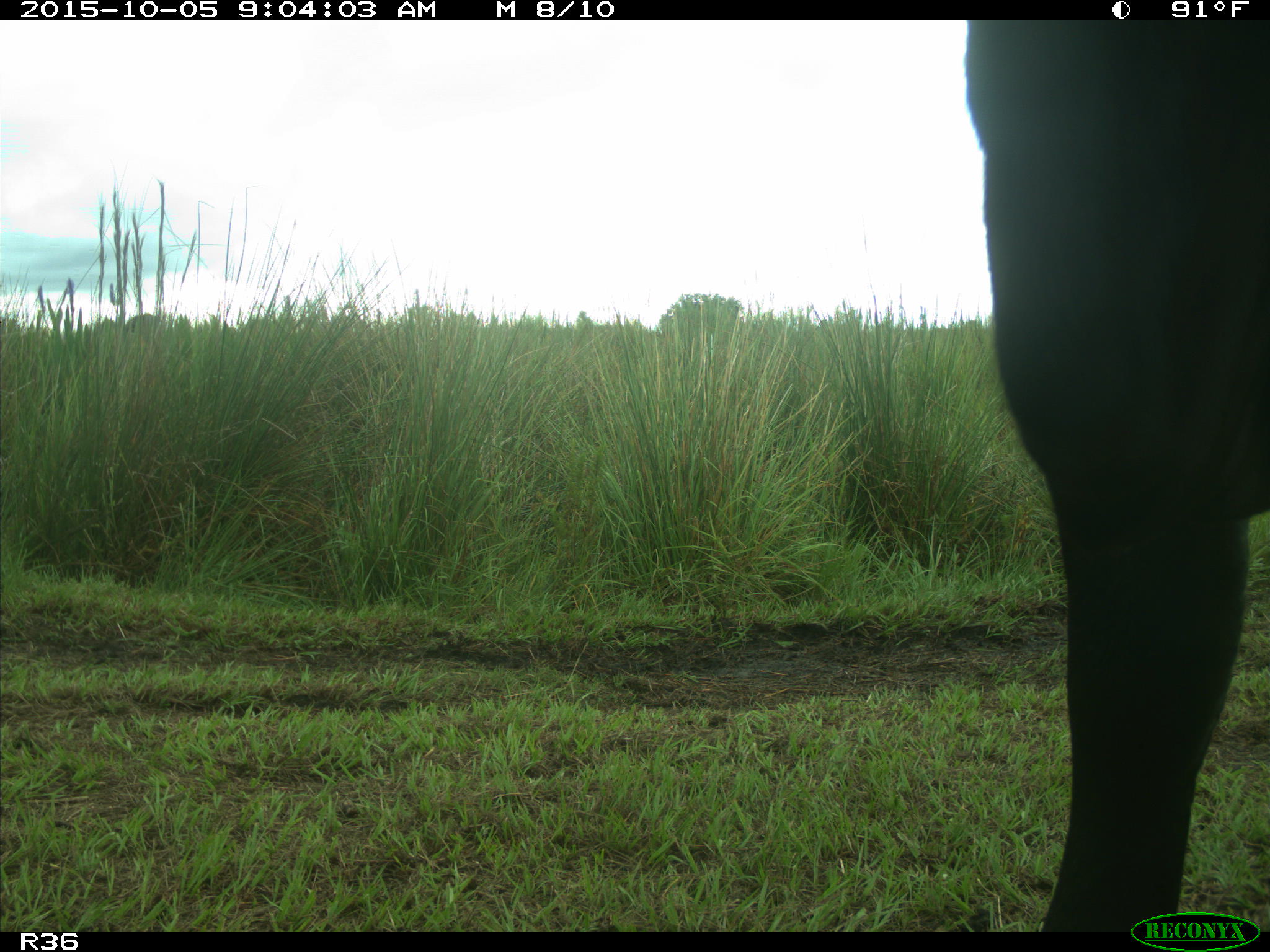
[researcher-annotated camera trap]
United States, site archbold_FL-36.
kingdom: Animalia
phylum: Chordata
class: Mammalia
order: Artiodactyla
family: Bovidae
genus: Bos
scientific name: Bos taurus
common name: domestic cow